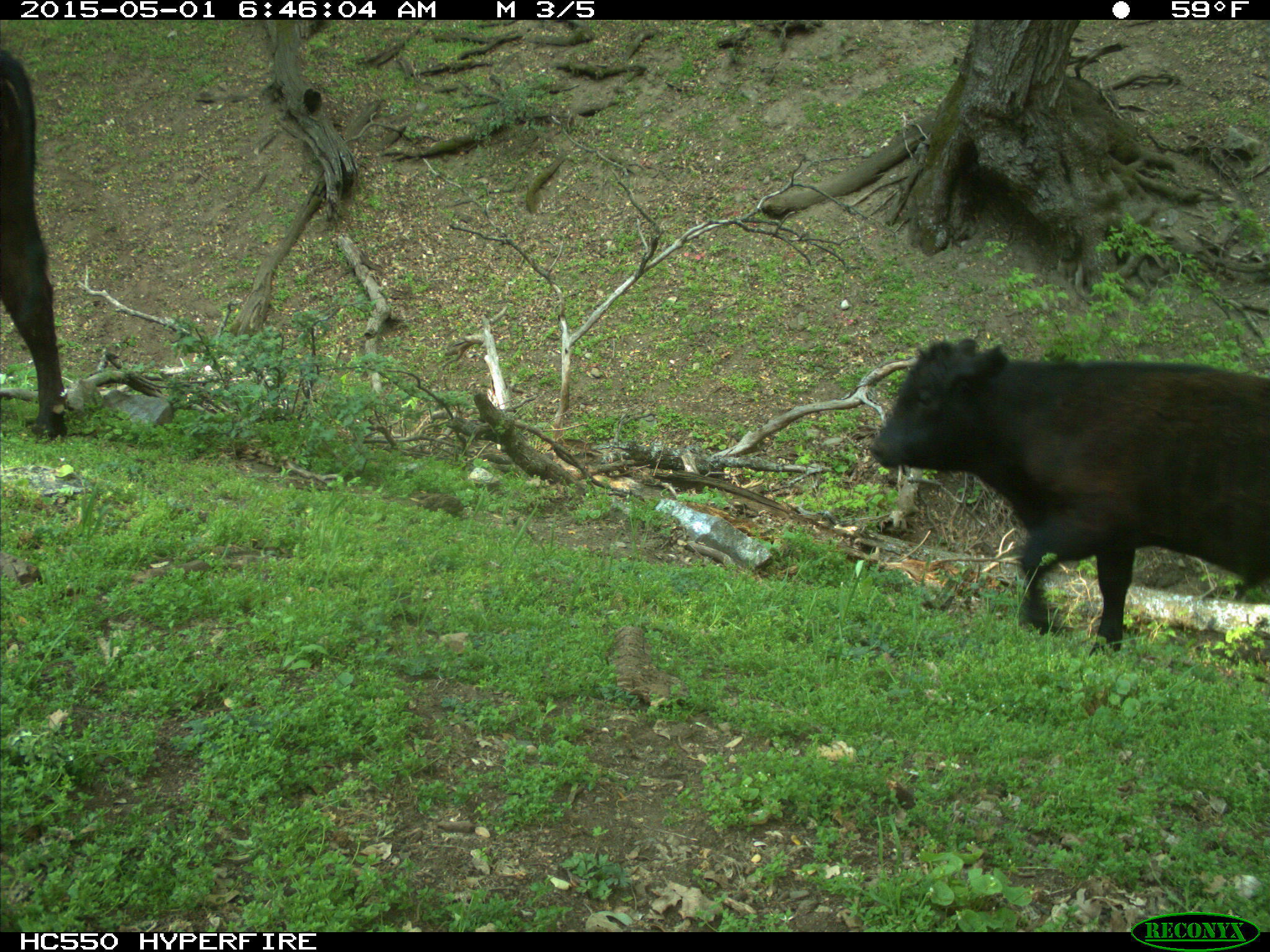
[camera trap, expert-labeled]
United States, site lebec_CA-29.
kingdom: Animalia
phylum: Chordata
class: Mammalia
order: Artiodactyla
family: Bovidae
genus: Bos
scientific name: Bos taurus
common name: domestic cow